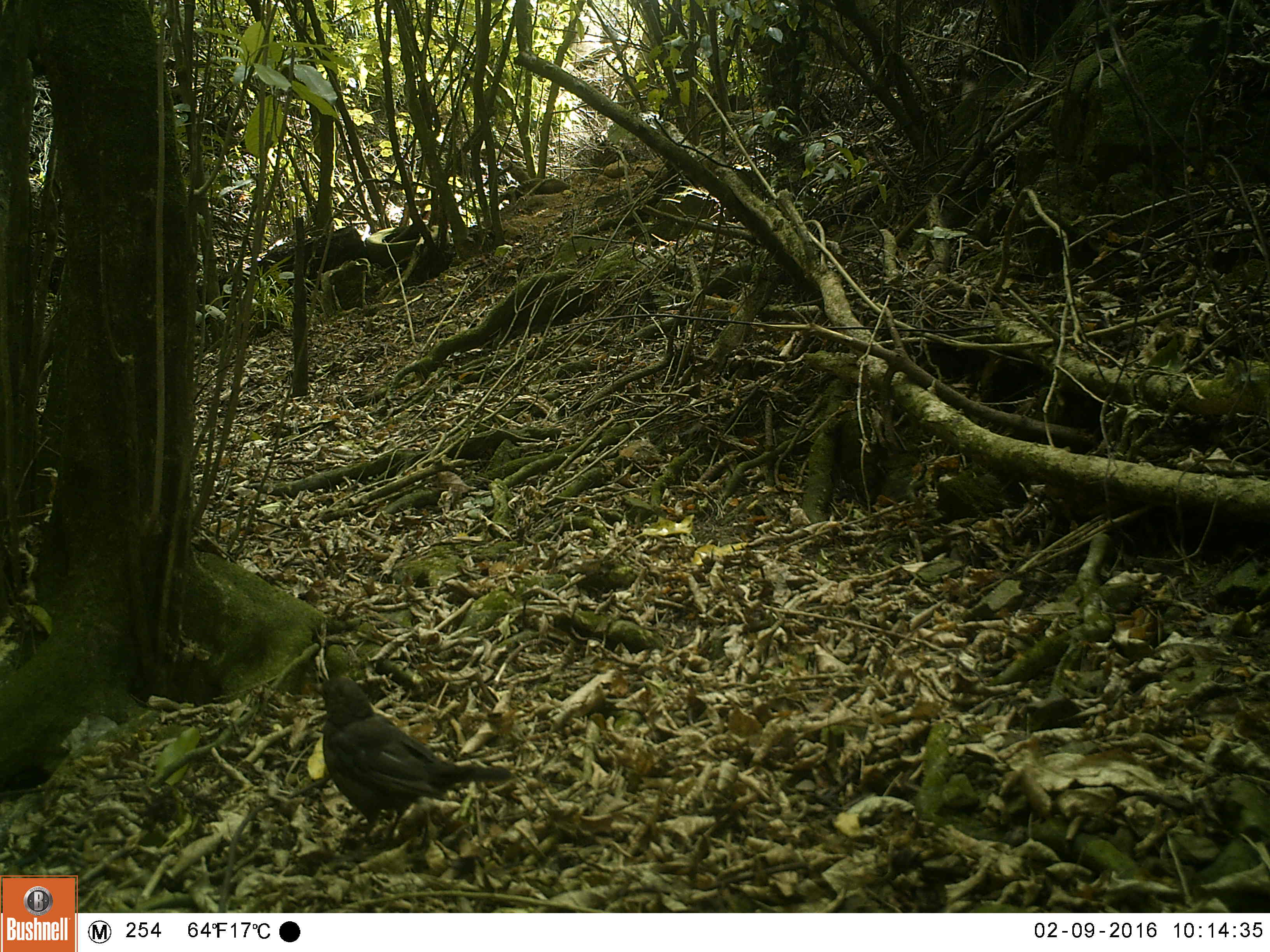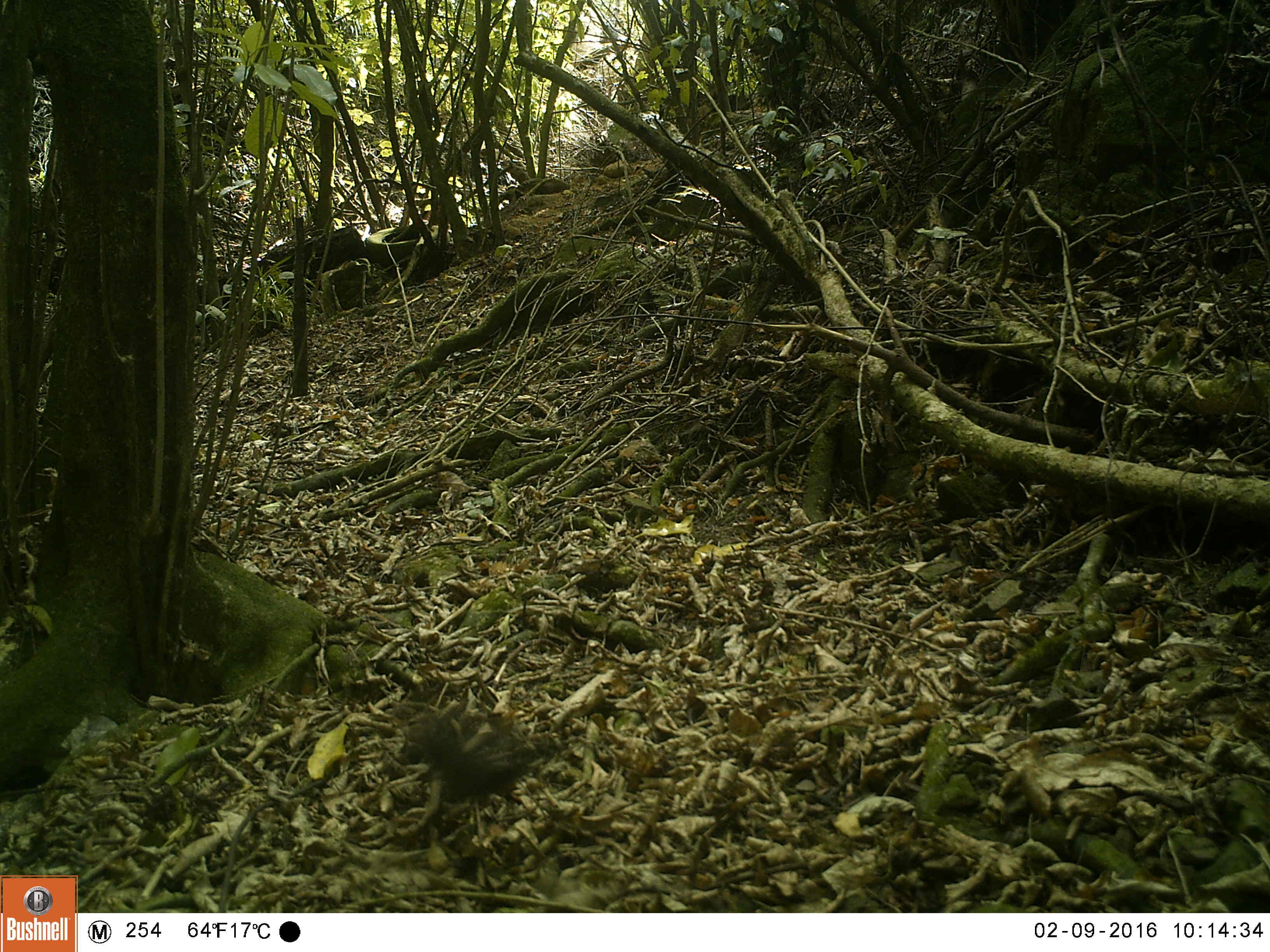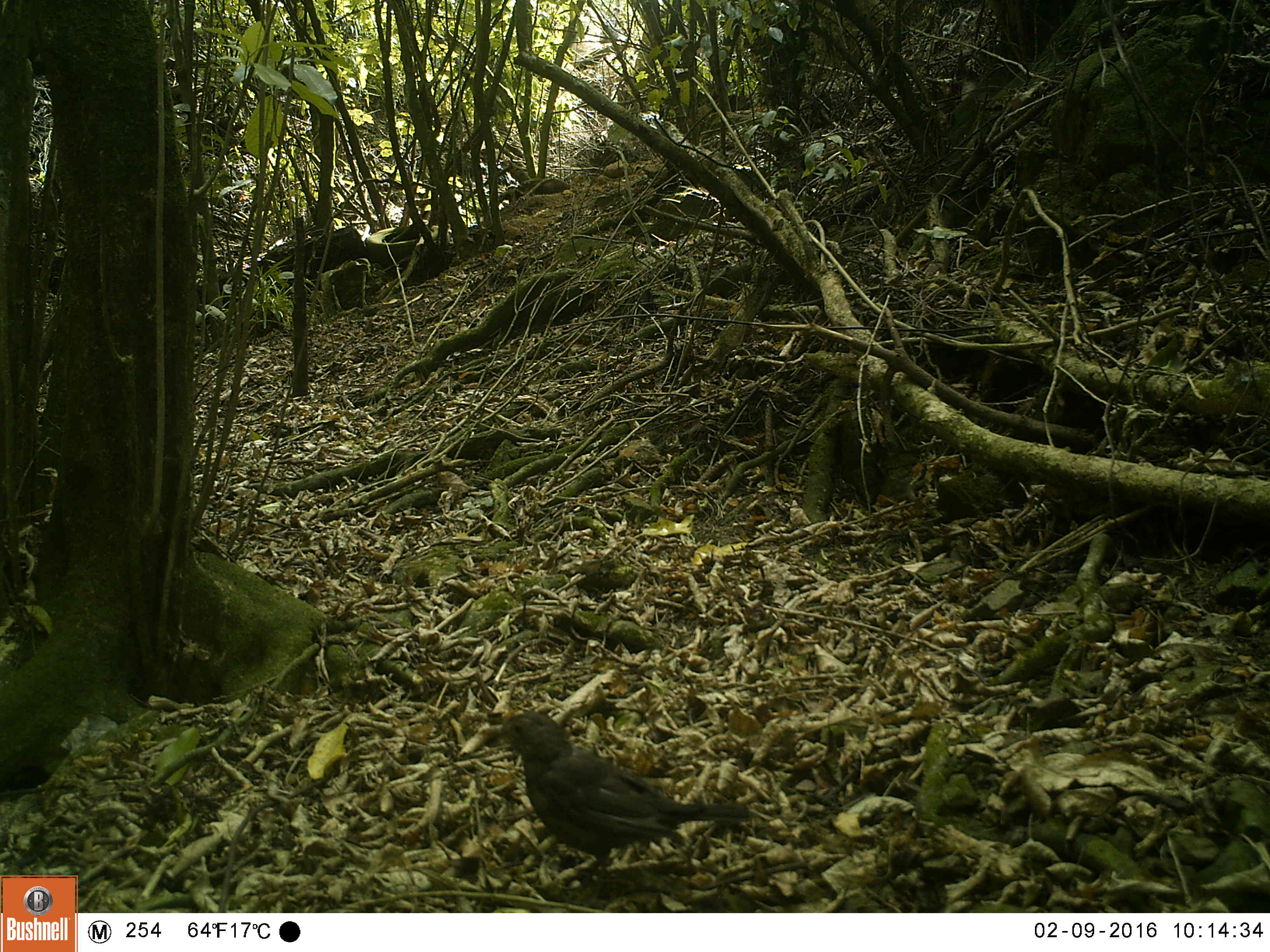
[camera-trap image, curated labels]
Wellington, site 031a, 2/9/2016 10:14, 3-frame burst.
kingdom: Animalia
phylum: Chordata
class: Aves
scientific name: Aves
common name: bird